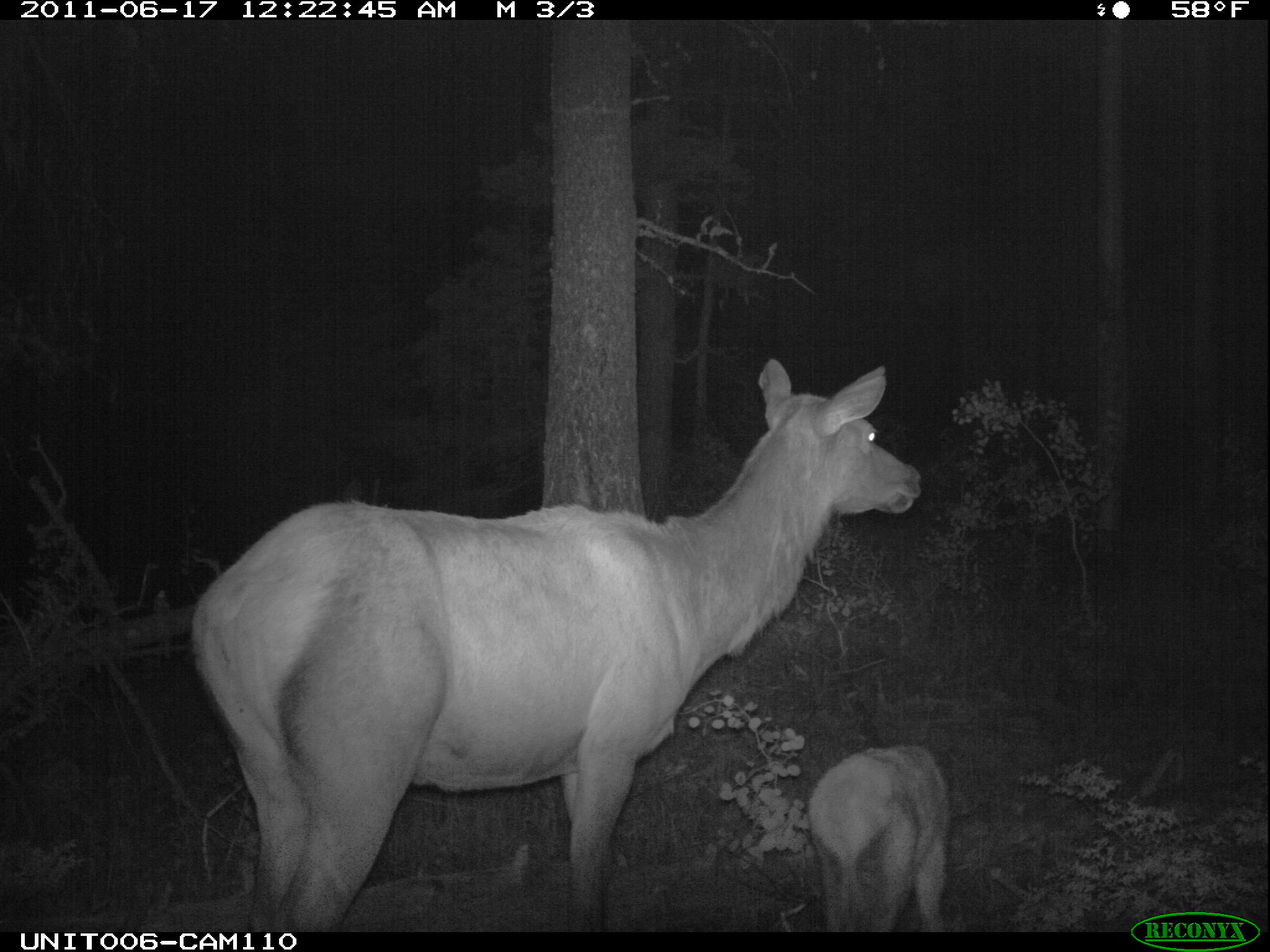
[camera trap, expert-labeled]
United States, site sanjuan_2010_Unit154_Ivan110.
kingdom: Animalia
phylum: Chordata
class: Mammalia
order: Artiodactyla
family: Cervidae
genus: Cervus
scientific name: Cervus elaphus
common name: red deer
Cervus elaphus (red deer).